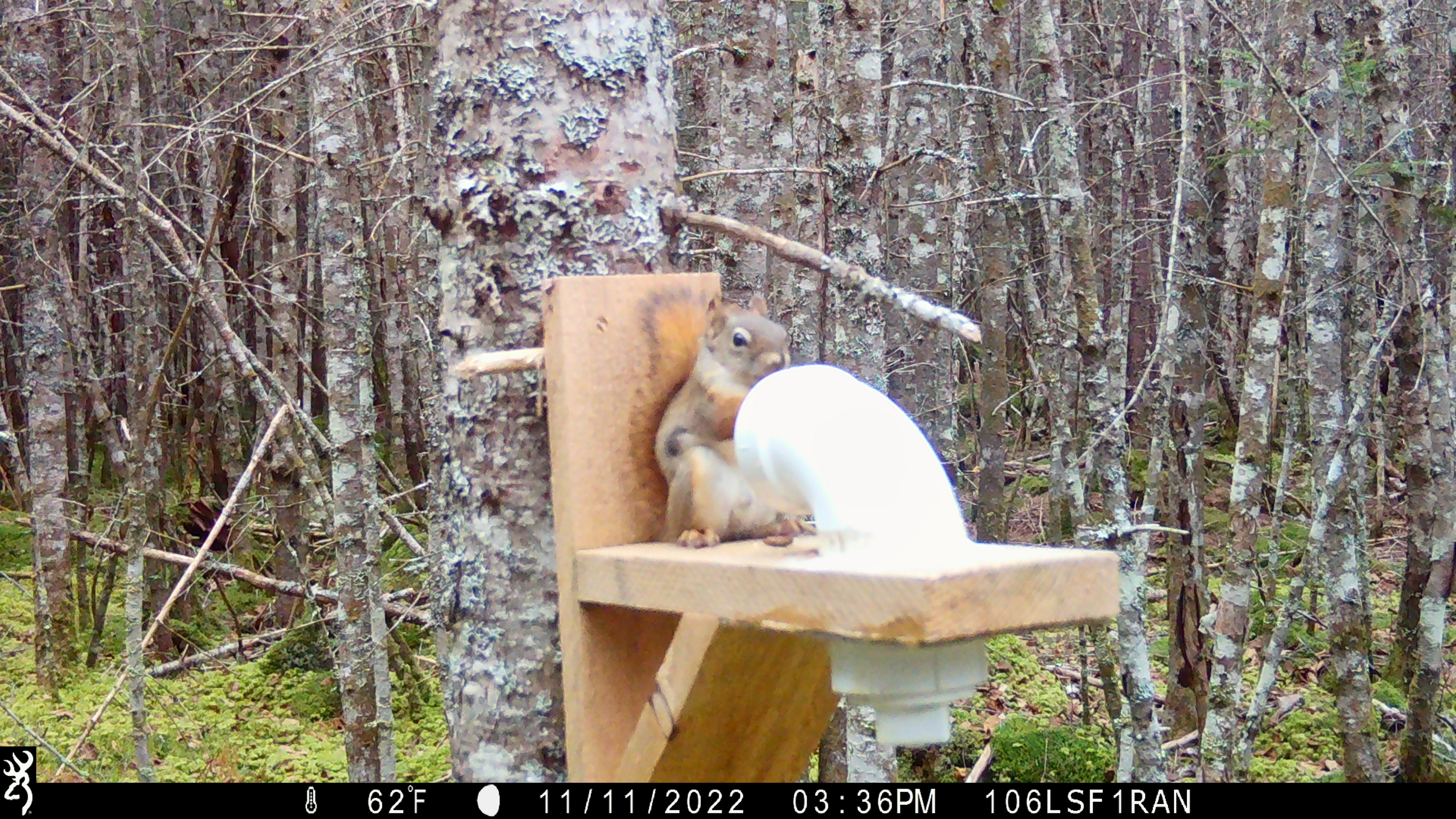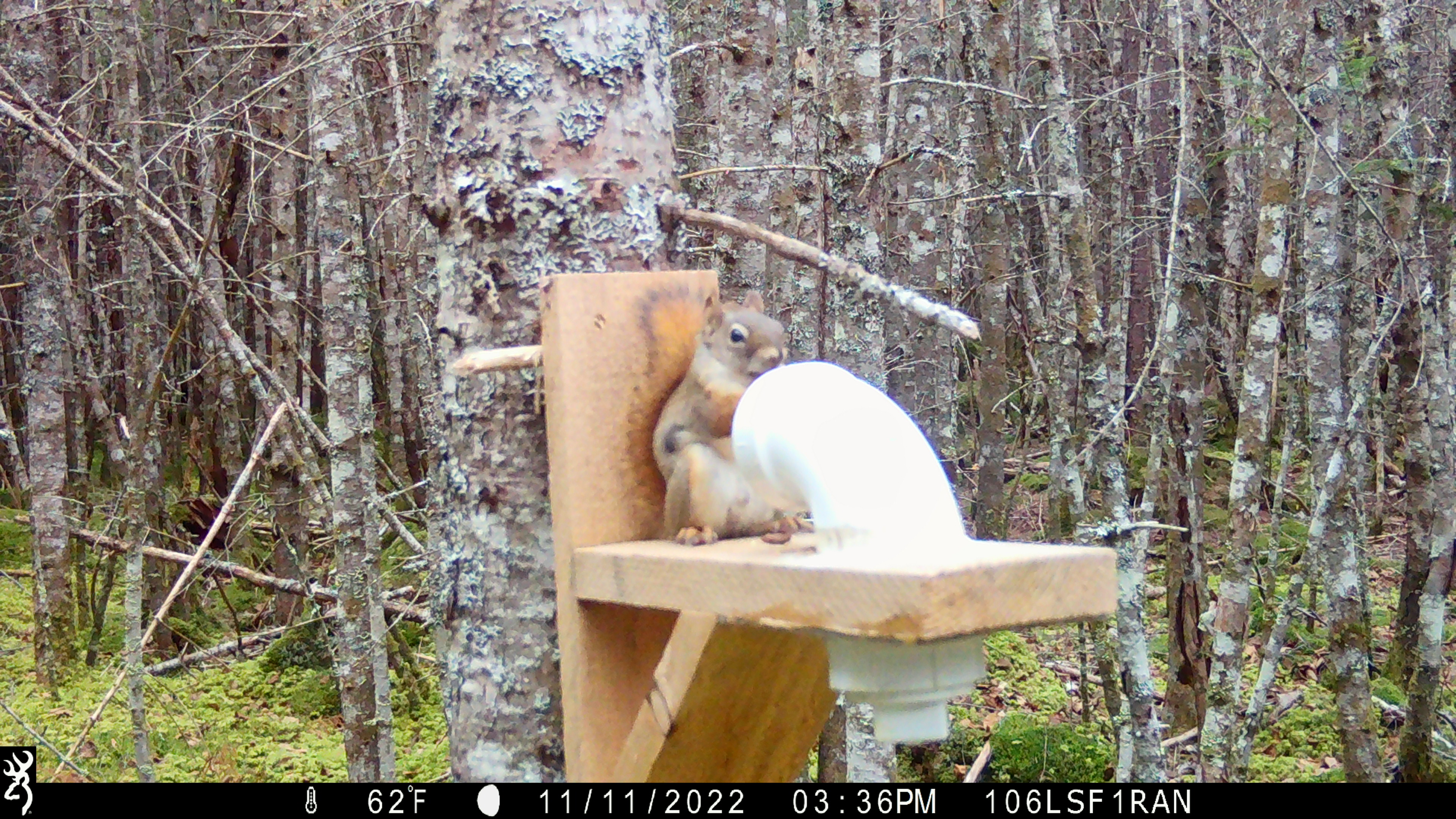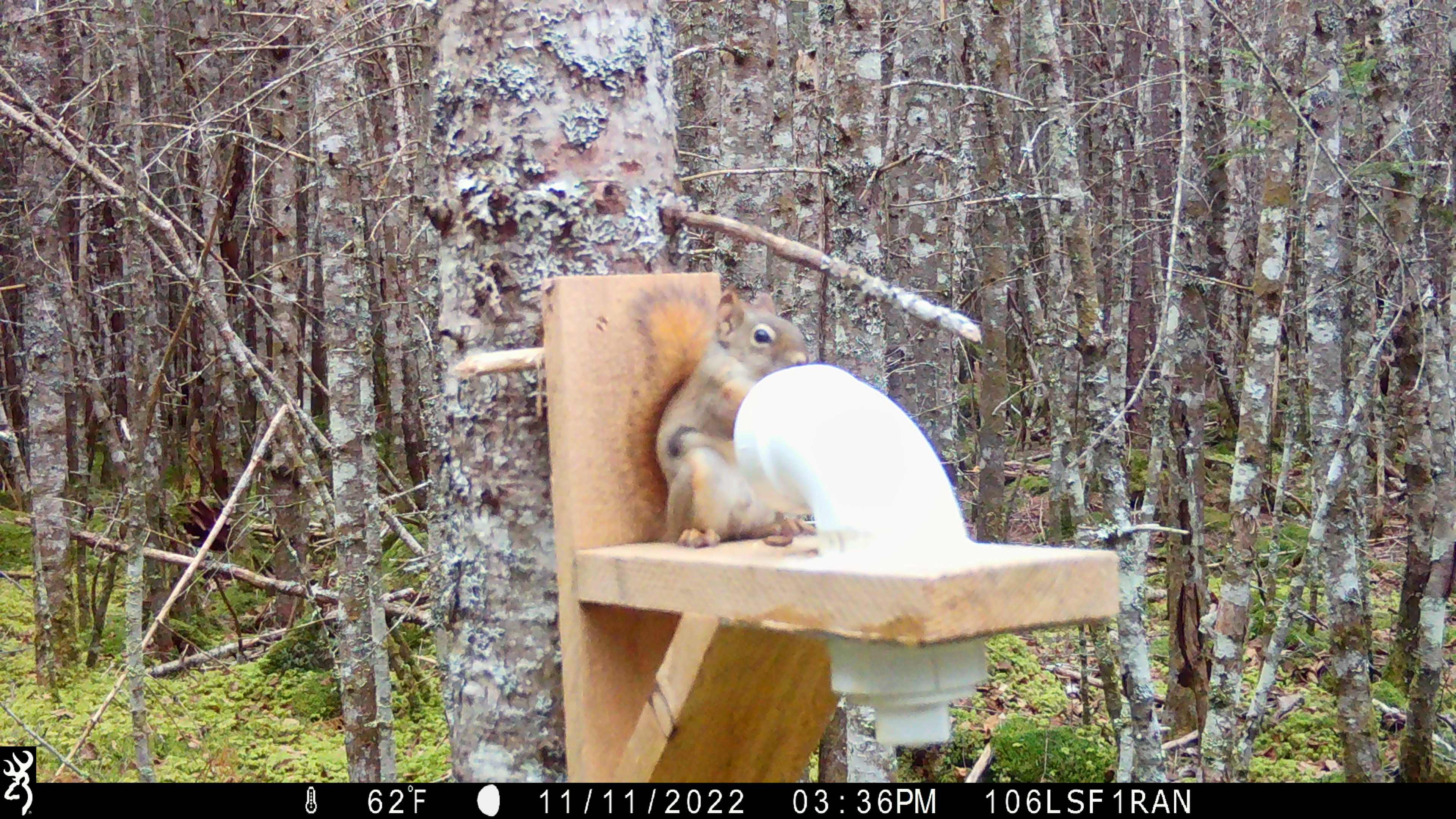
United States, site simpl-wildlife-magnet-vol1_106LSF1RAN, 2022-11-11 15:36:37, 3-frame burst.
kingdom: Animalia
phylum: Chordata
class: Mammalia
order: Rodentia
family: Sciuridae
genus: Tamiasciurus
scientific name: Tamiasciurus hudsonicus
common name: red squirrel